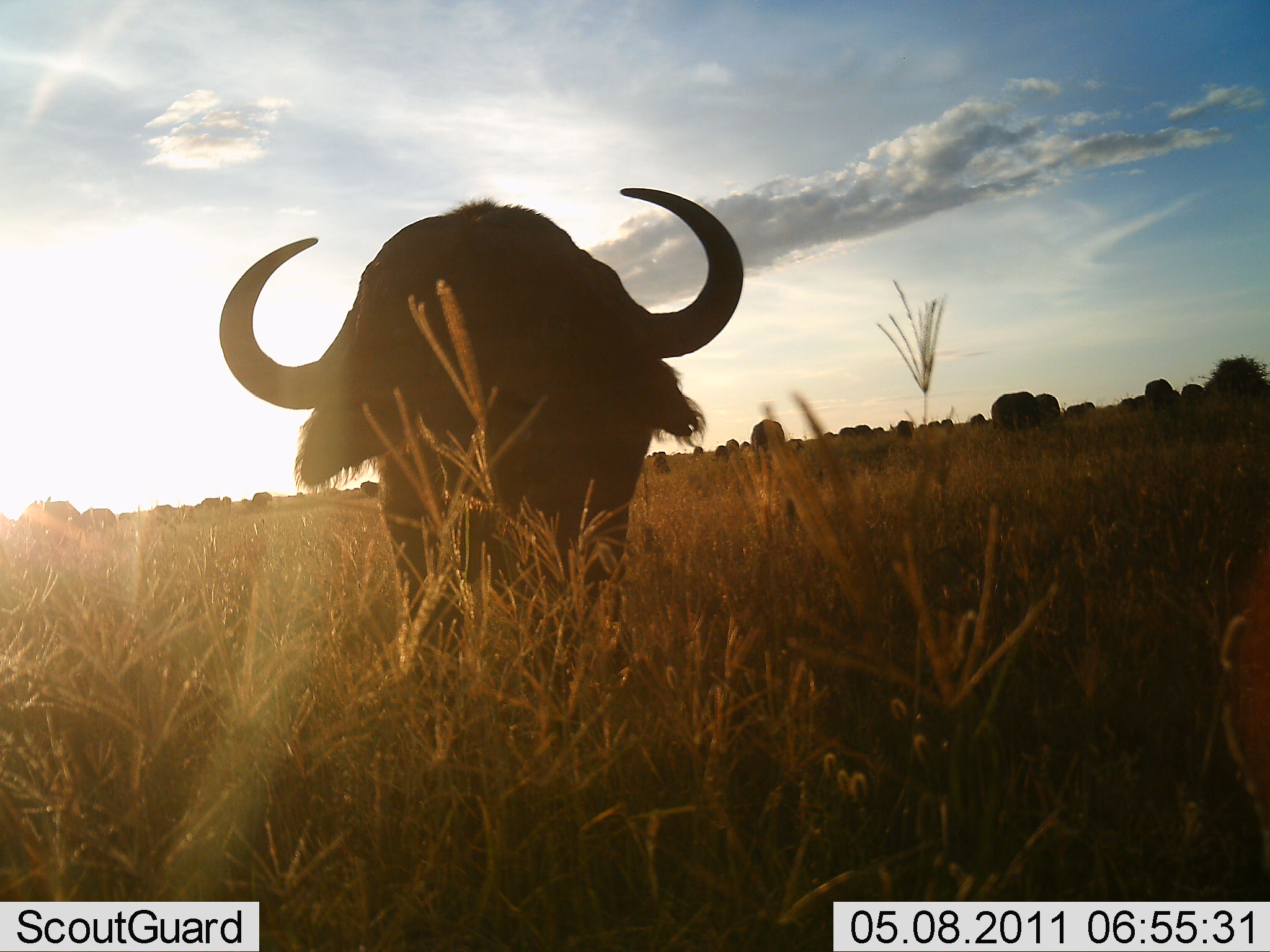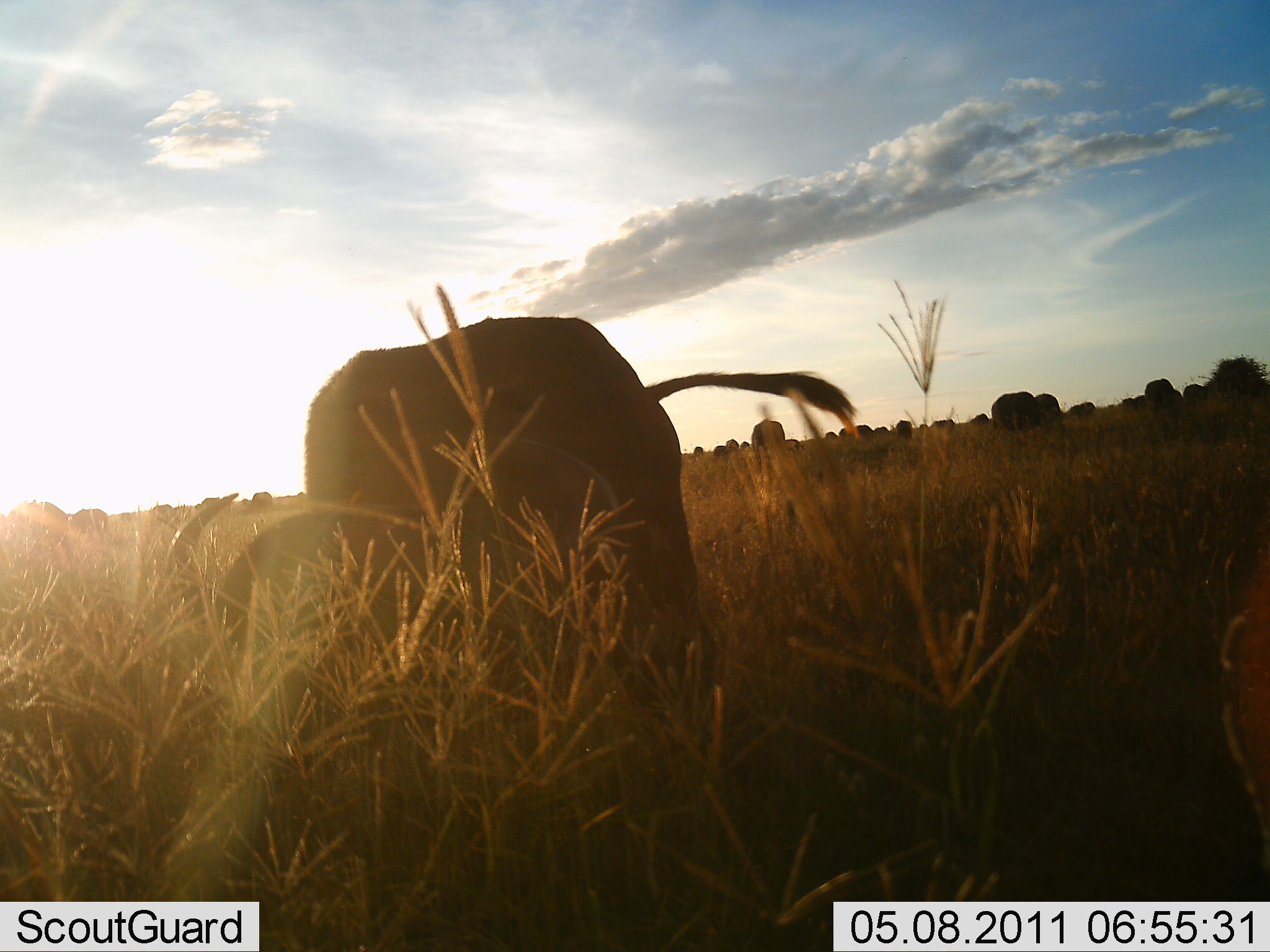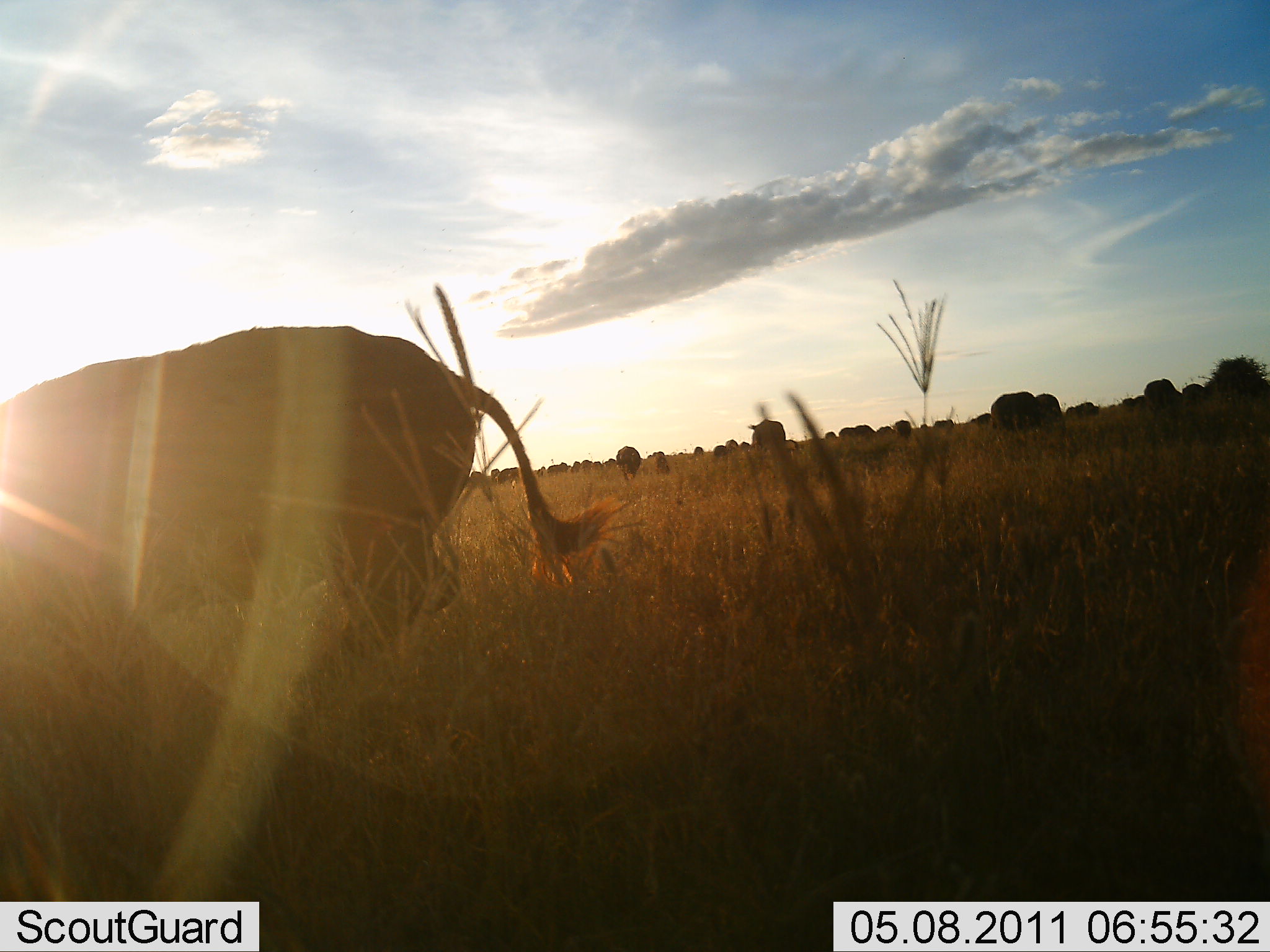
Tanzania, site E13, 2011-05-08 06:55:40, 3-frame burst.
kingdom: Animalia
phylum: Chordata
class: Mammalia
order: Artiodactyla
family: Bovidae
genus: Syncerus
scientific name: Syncerus caffer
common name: cape buffalo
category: buffalo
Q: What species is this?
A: Buffalo (cape buffalo) (Syncerus caffer).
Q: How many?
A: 11-50.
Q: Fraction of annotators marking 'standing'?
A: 36%.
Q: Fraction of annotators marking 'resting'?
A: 0%.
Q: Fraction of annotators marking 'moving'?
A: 36%.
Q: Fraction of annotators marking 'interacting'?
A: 0%.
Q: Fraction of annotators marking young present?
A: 0%.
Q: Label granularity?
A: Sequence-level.